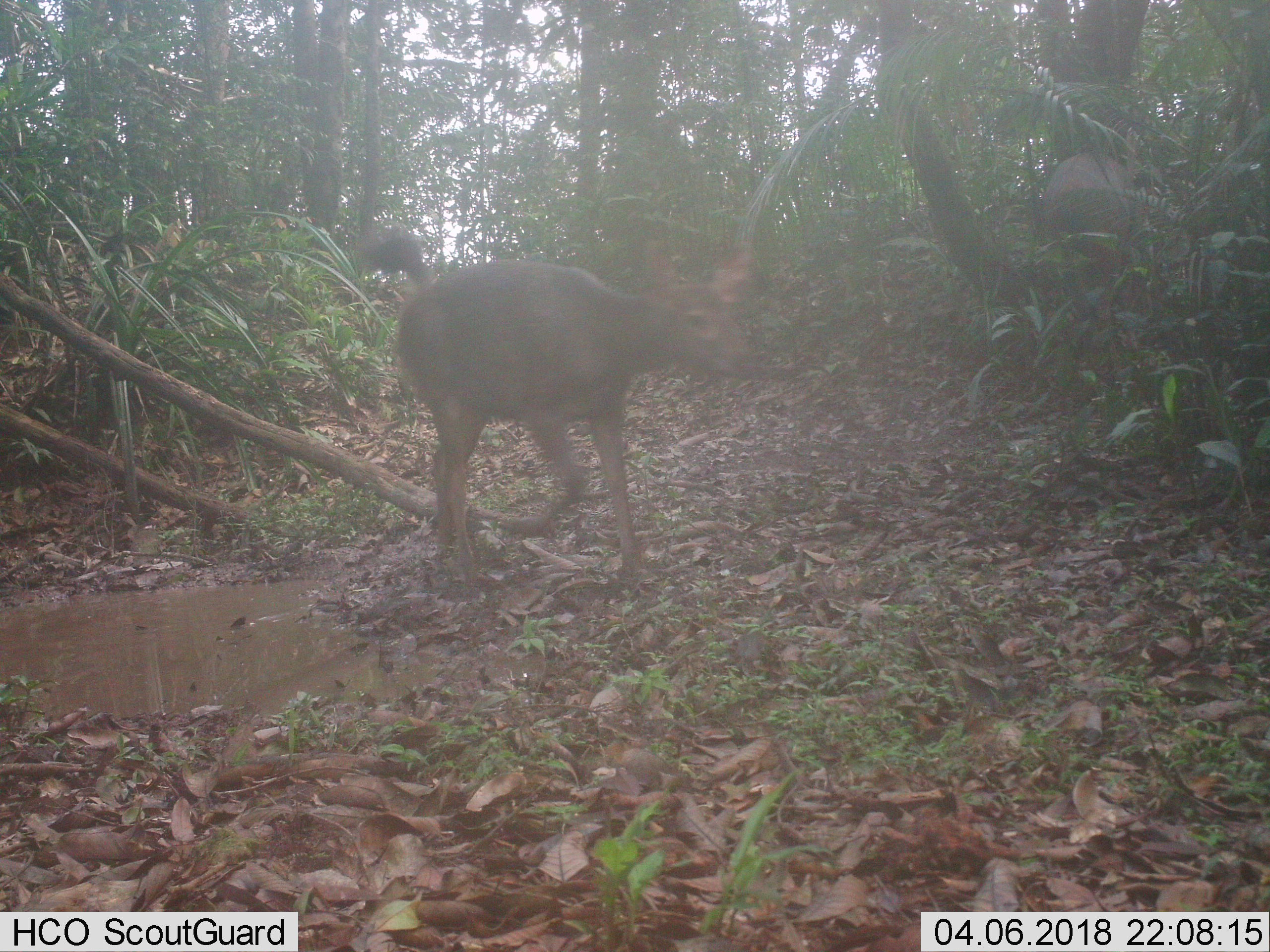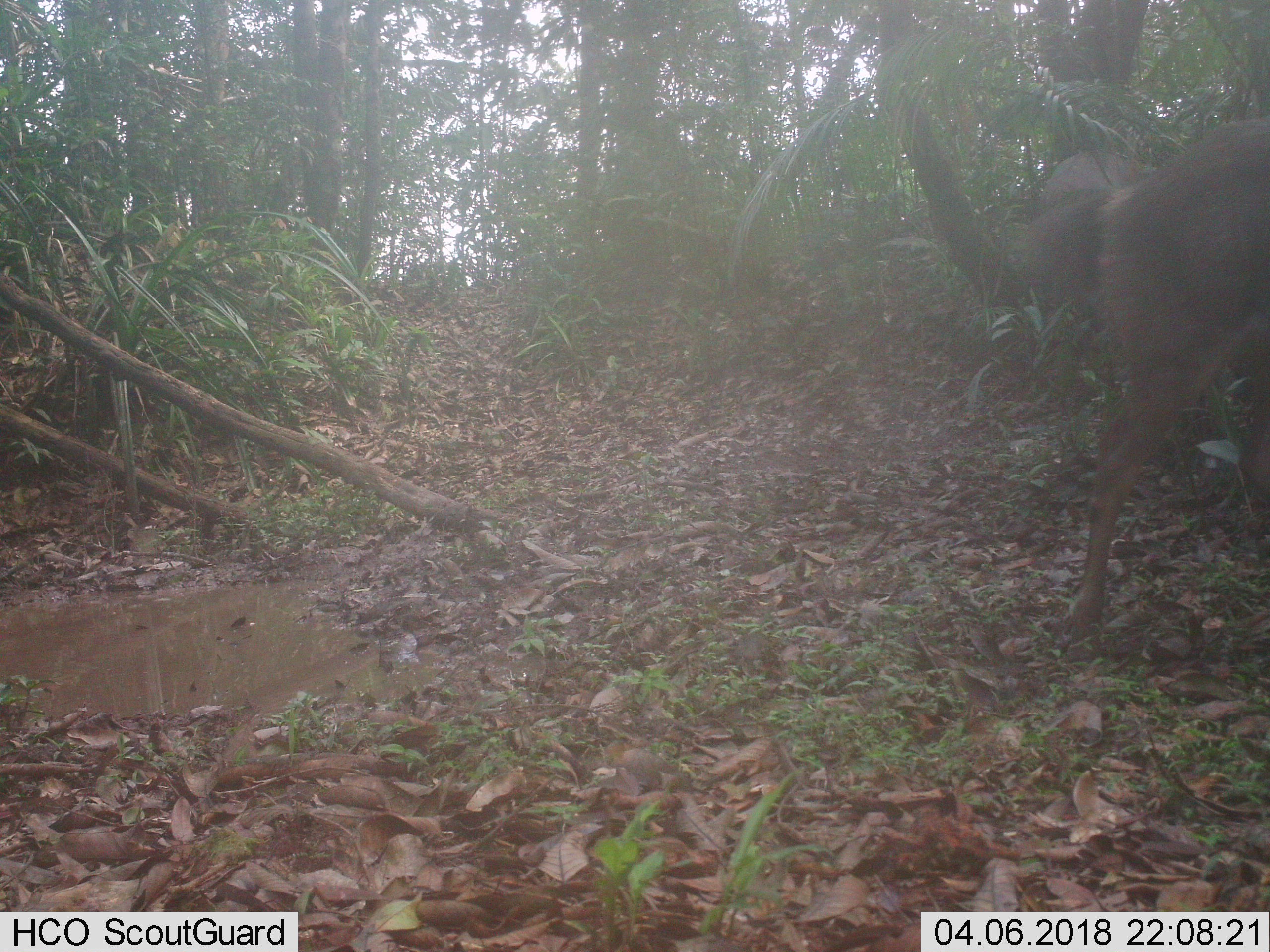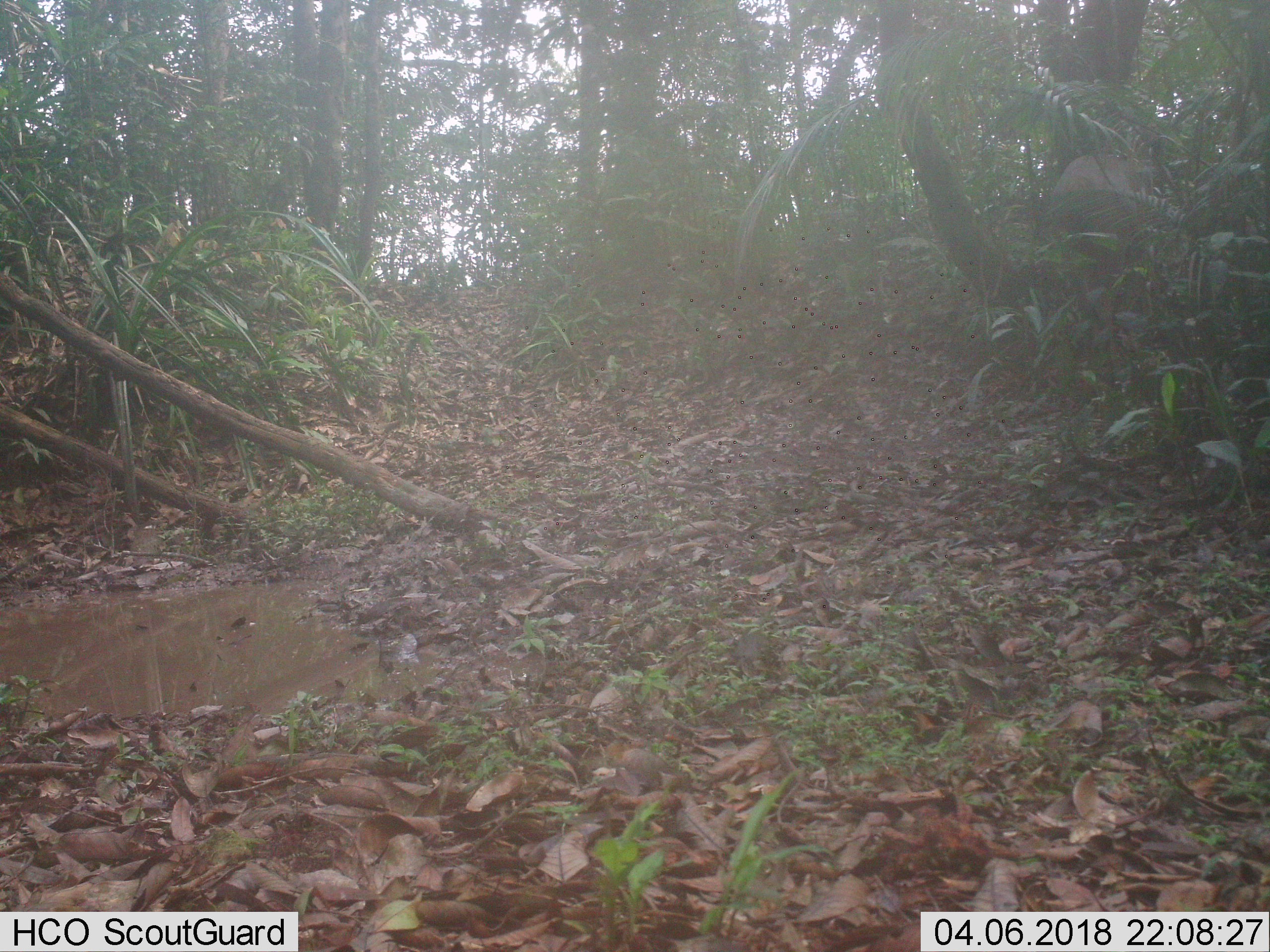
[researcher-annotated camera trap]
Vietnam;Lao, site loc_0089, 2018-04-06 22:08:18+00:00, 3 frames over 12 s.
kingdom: Animalia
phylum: Chordata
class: Mammalia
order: Artiodactyla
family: Cervidae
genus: Rusa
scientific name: Rusa unicolor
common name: sambar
Sambar (Rusa unicolor). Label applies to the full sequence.